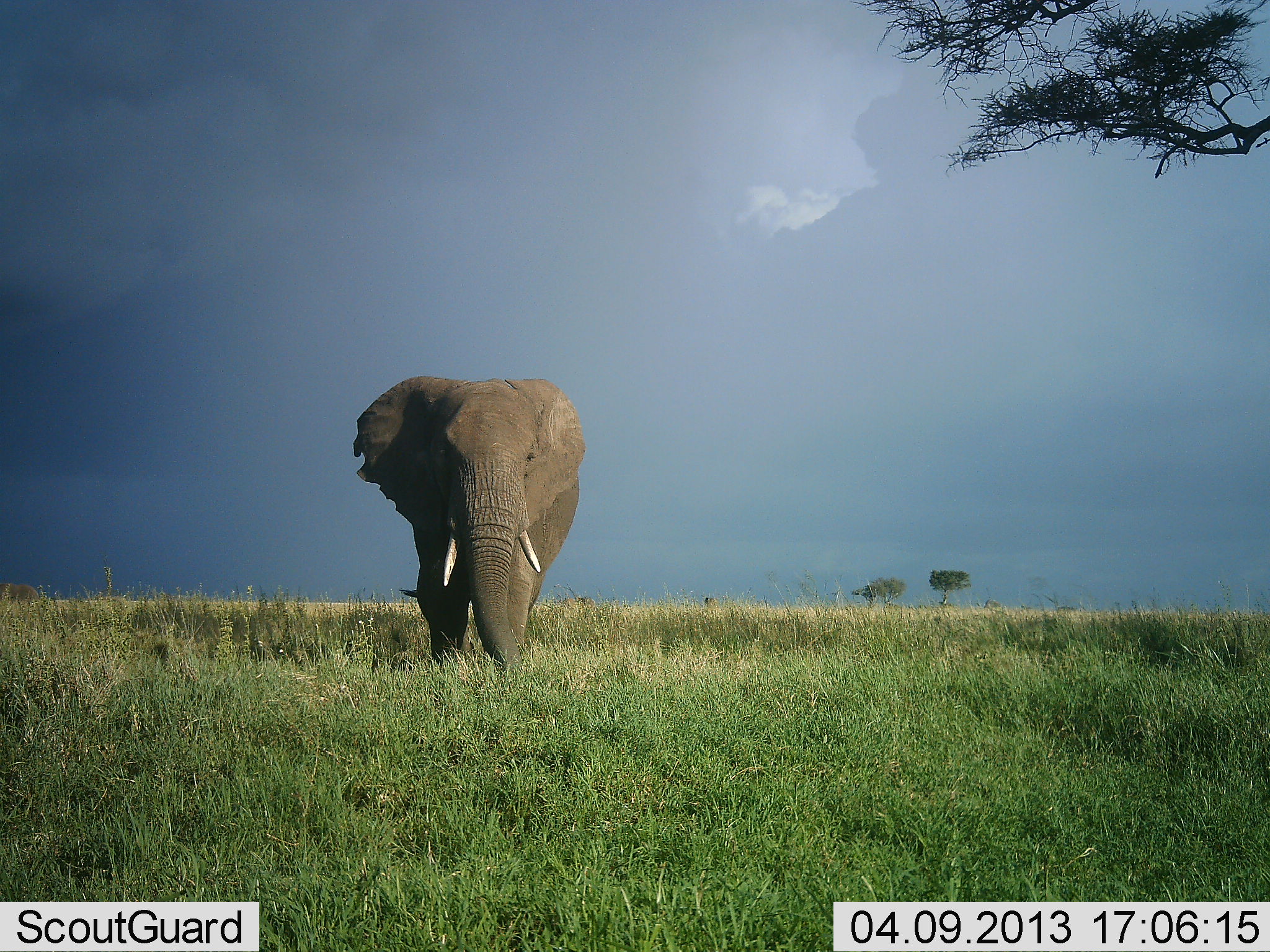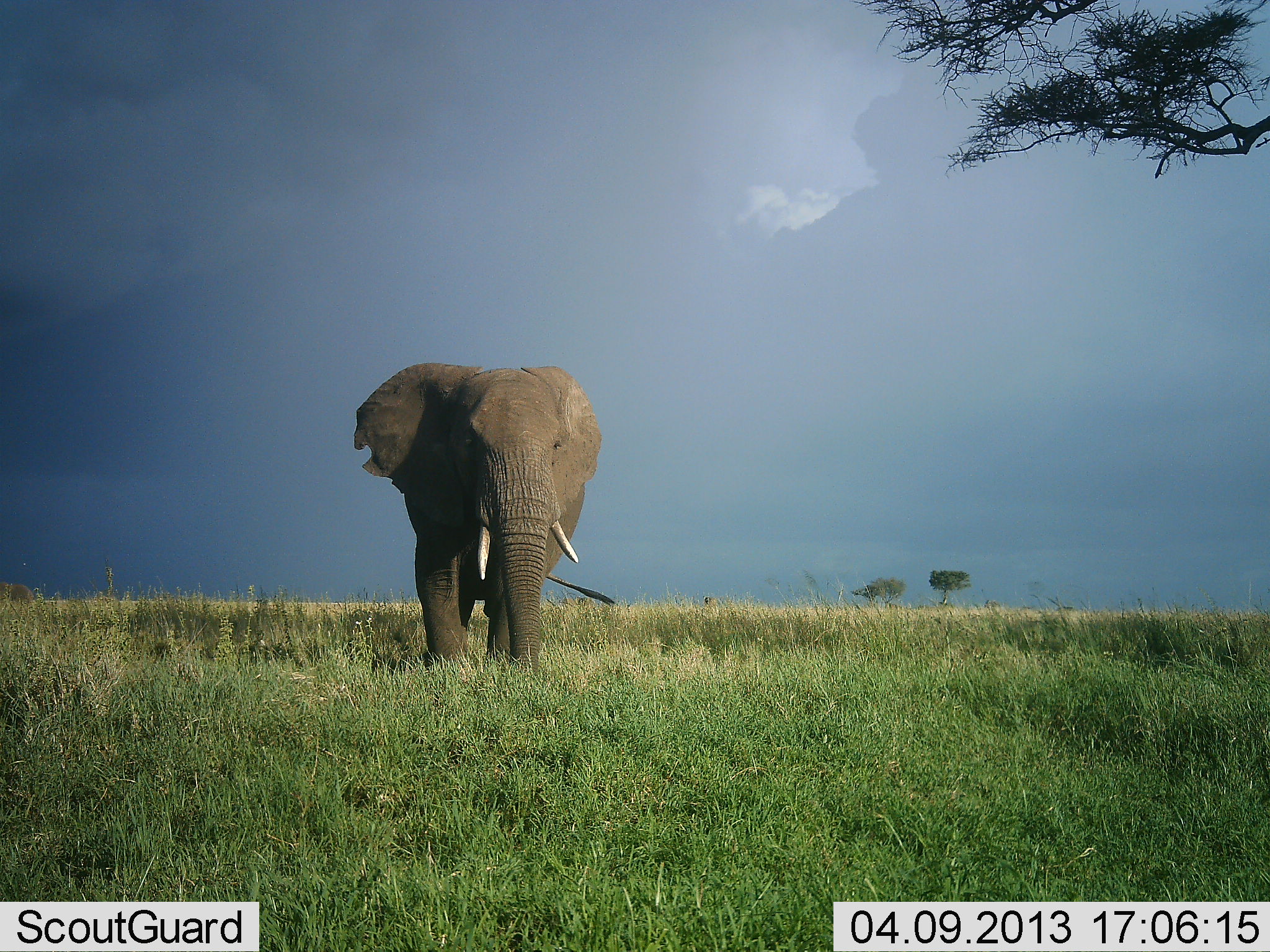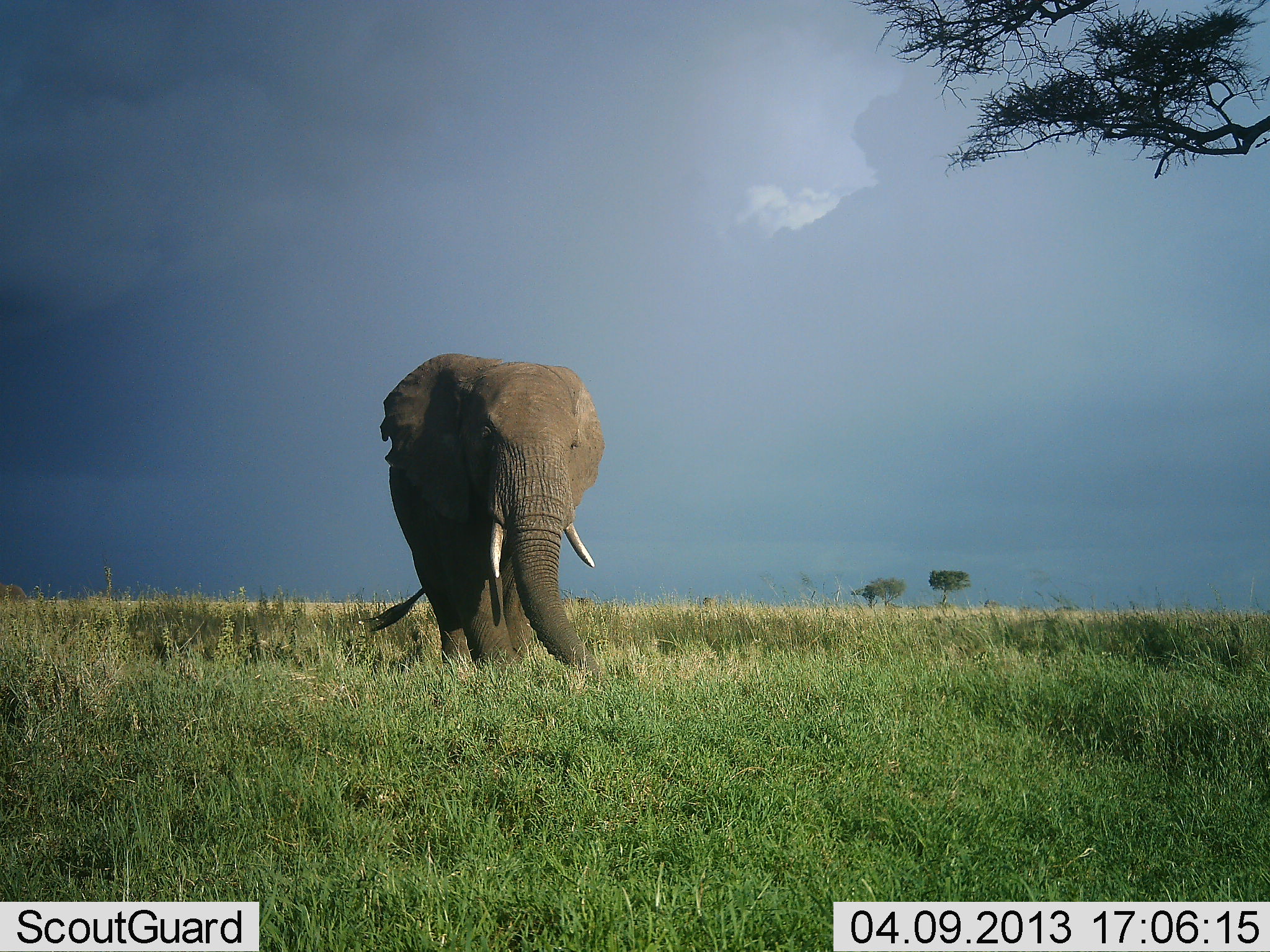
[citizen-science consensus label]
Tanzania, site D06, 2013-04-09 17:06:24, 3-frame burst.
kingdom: Animalia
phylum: Chordata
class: Mammalia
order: Proboscidea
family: Elephantidae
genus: Loxodonta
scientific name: Loxodonta africana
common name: african bush elephant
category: elephant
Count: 1.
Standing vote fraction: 10%.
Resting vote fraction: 0%.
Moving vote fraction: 90%.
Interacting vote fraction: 0%.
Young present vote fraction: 0%.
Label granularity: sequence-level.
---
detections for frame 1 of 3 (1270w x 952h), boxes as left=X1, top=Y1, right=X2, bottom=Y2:
animal: left=352, top=373, right=585, bottom=674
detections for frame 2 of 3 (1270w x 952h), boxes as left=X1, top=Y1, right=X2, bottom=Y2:
animal: left=352, top=360, right=615, bottom=681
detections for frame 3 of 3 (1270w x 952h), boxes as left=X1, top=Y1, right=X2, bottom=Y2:
animal: left=358, top=353, right=606, bottom=683